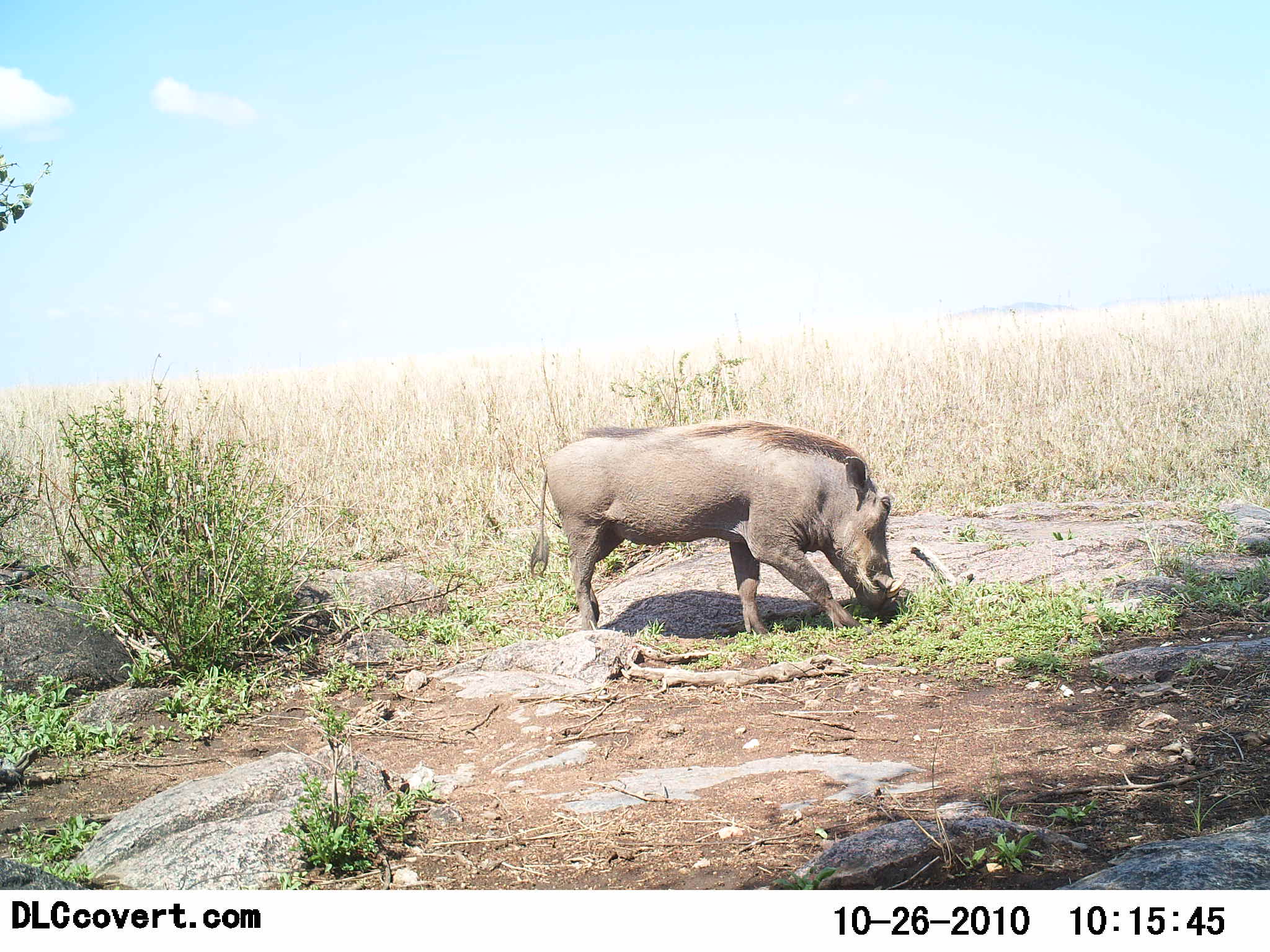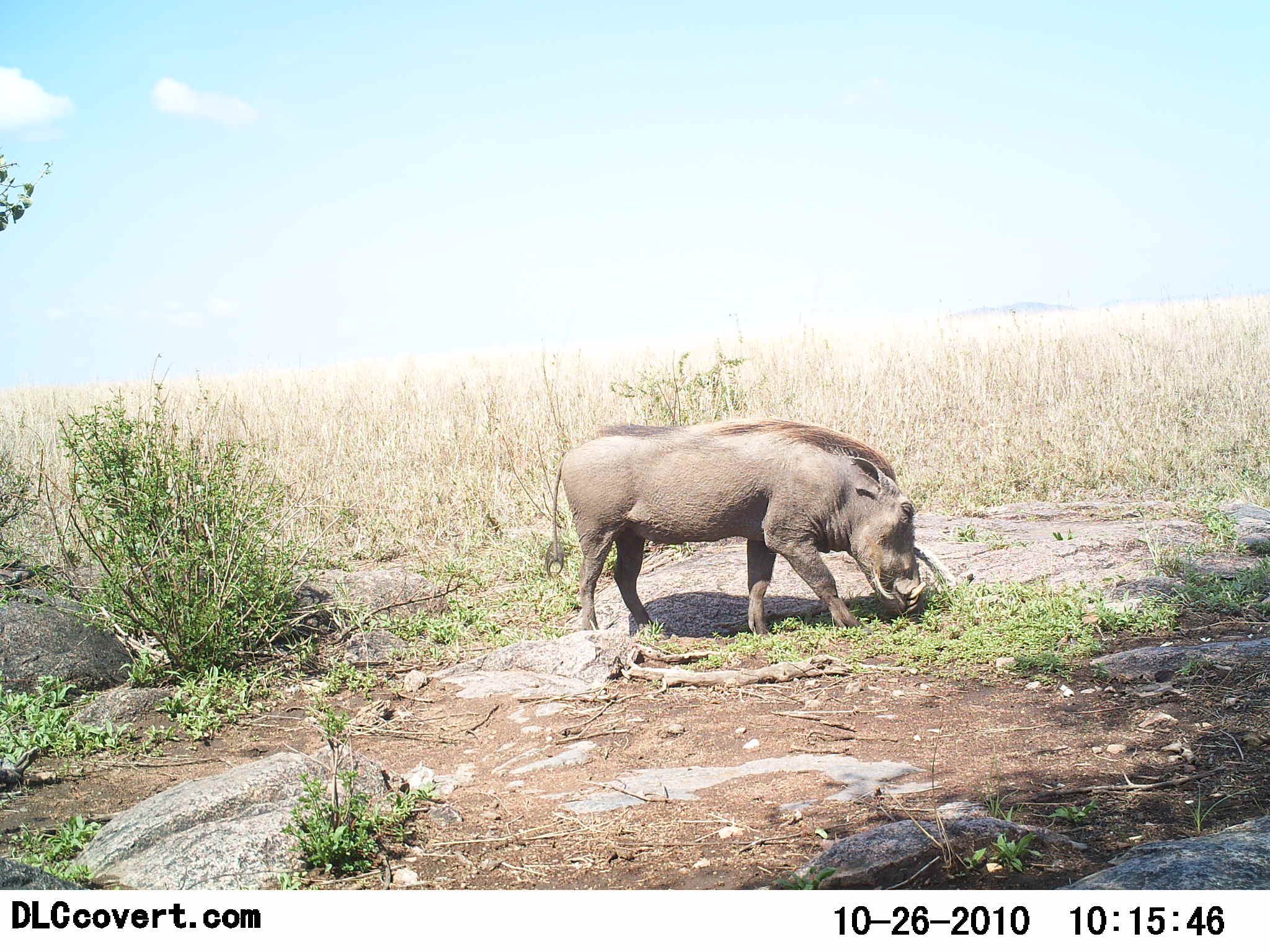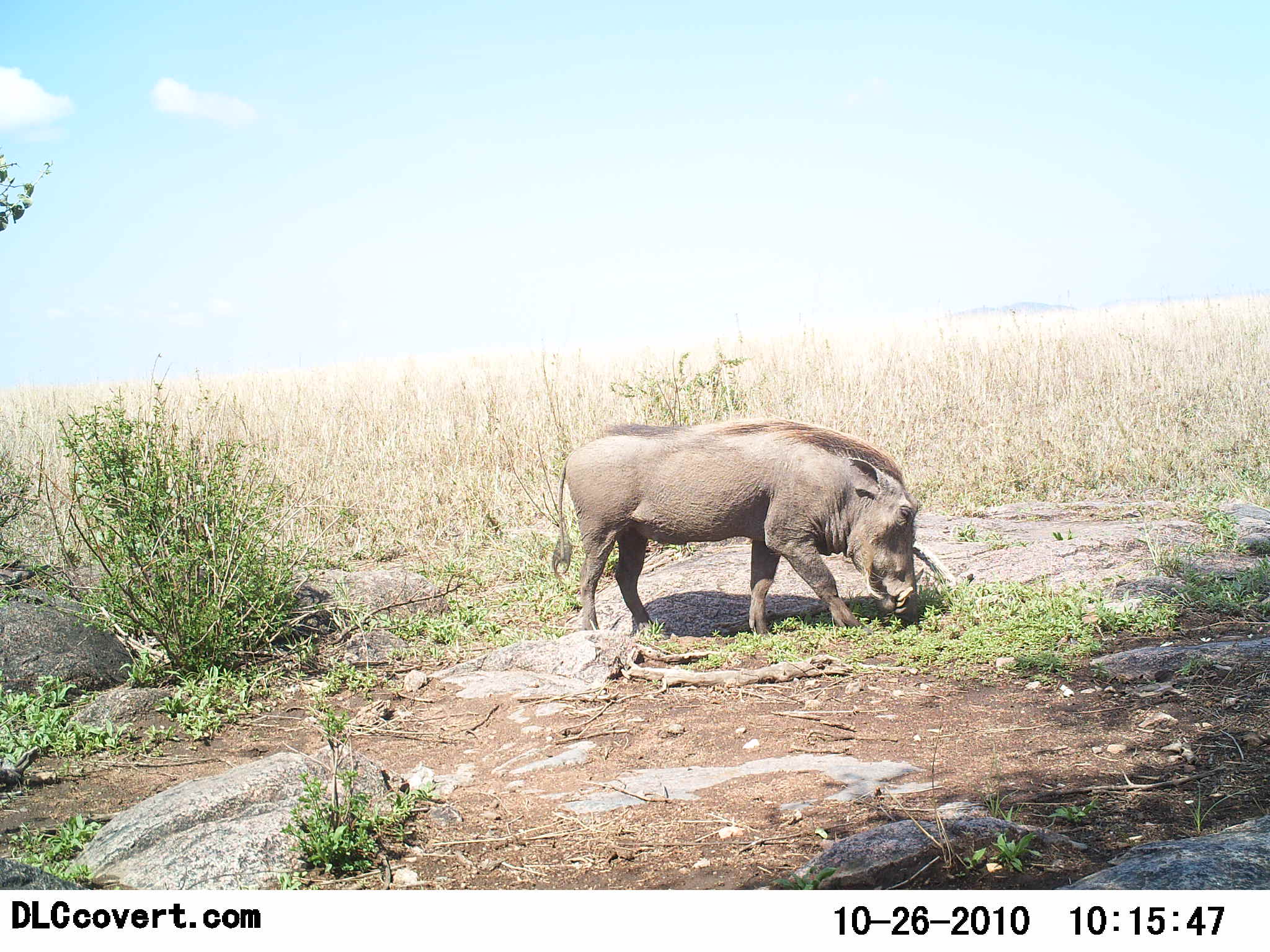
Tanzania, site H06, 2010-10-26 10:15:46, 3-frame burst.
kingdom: Animalia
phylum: Chordata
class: Mammalia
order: Artiodactyla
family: Suidae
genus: Phacochoerus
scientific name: Phacochoerus africanus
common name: warthog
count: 1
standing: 25%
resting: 0%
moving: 8%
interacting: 0%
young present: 0%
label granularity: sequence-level